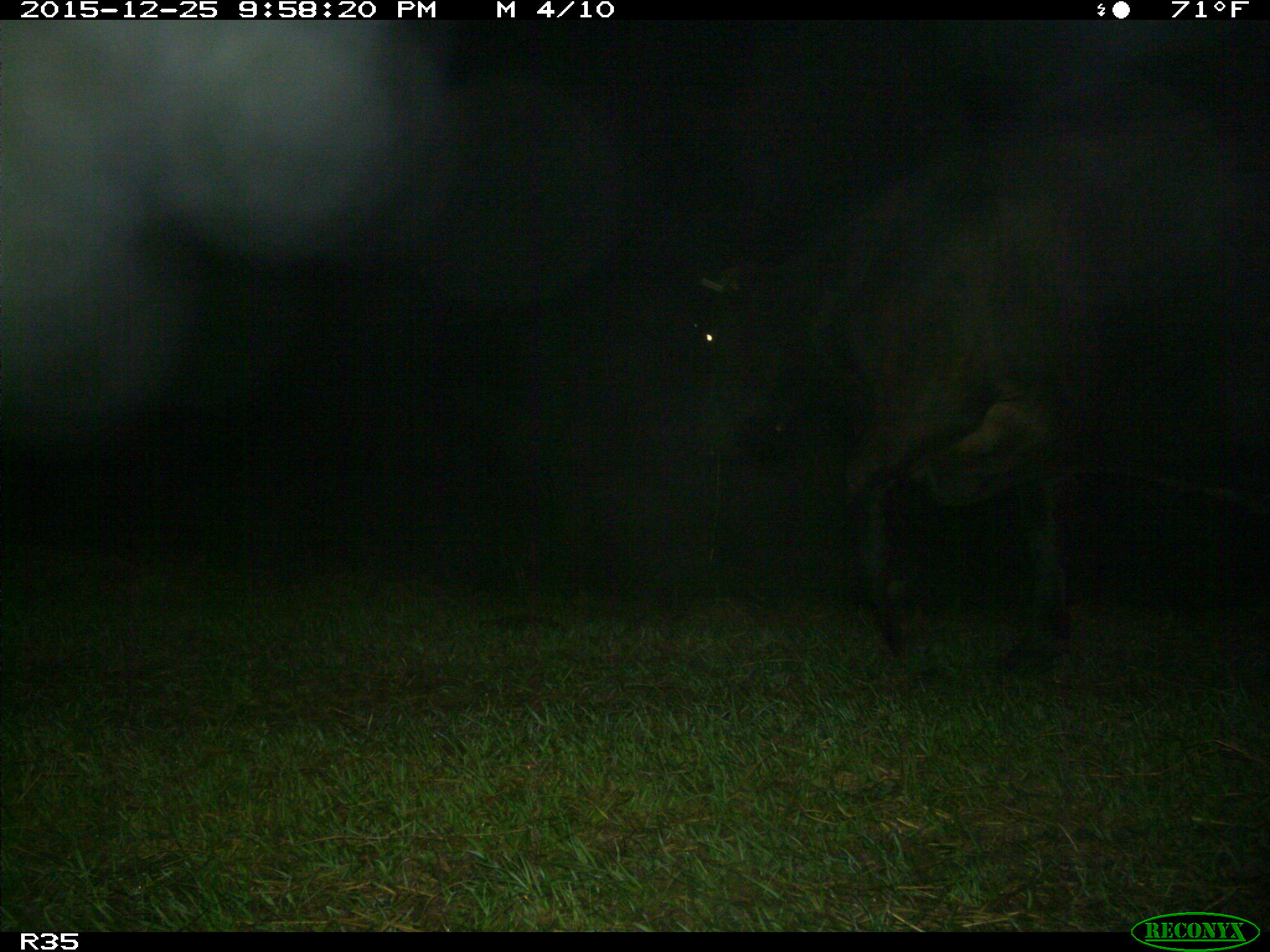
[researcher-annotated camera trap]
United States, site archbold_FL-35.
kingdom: Animalia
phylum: Chordata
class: Mammalia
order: Artiodactyla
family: Bovidae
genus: Bos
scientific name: Bos taurus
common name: domestic cow